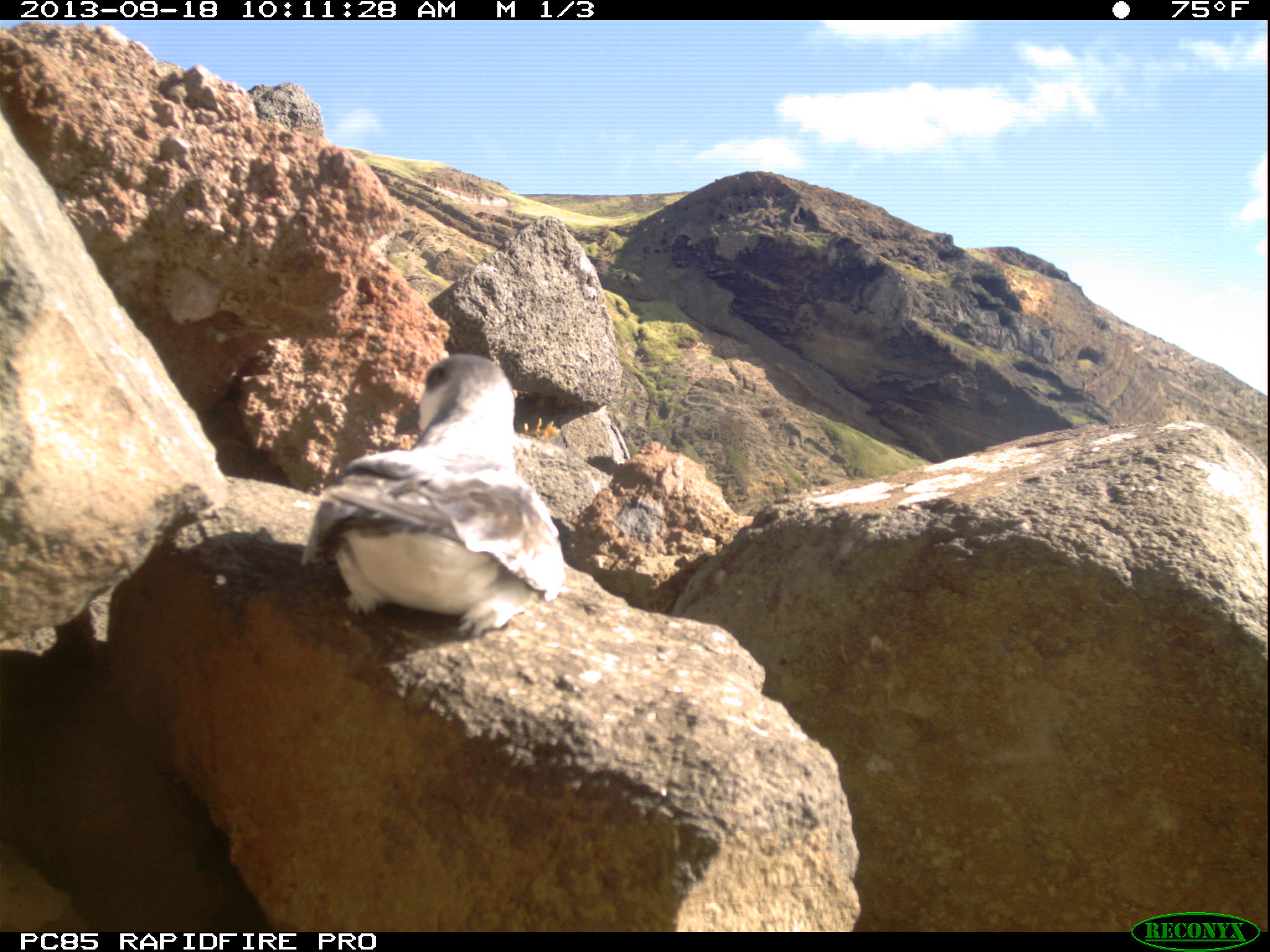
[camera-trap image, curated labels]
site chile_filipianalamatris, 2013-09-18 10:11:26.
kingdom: Animalia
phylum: Chordata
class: Aves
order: Procellariiformes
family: Procellariidae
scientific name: Procellariidae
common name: petrel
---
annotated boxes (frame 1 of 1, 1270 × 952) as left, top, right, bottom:
petrel: 296, 355, 569, 643